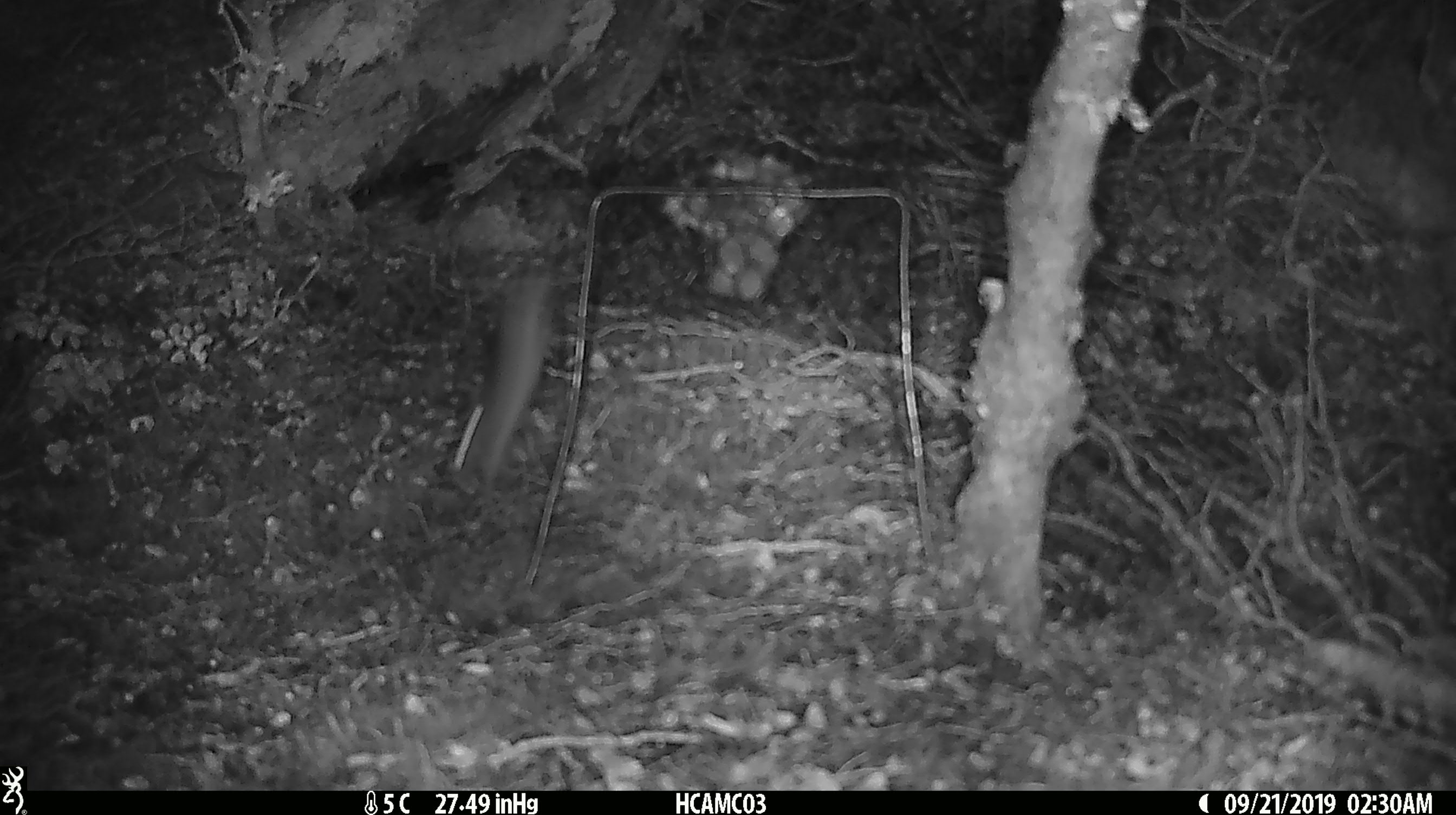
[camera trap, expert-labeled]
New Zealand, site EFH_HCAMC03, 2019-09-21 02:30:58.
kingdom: Animalia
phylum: Chordata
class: Mammalia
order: Rodentia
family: Muridae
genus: Mus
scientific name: Mus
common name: mouse